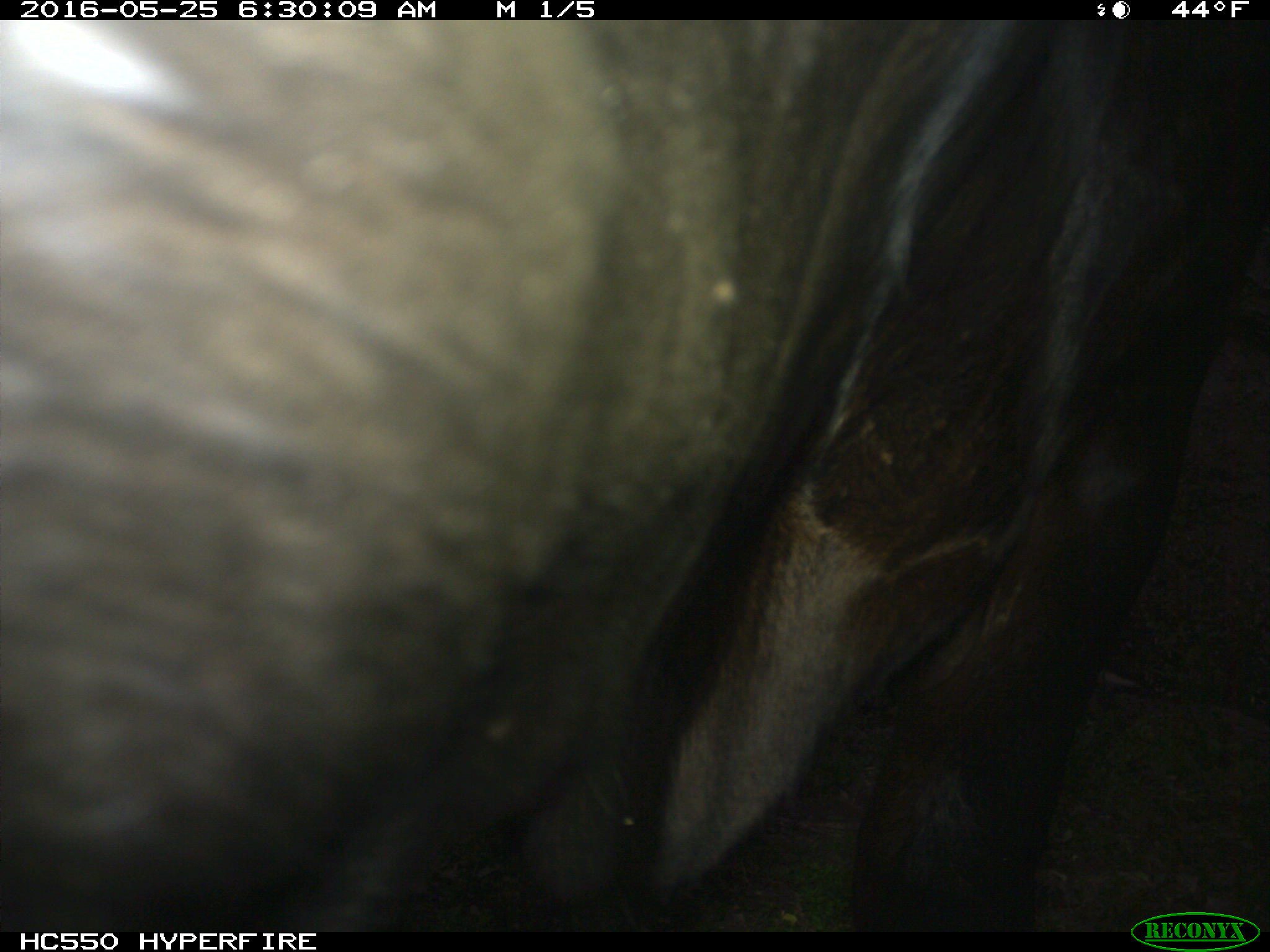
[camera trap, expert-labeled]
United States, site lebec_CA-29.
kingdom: Animalia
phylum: Chordata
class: Mammalia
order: Artiodactyla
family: Bovidae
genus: Bos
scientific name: Bos taurus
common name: domestic cow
Bos taurus (domestic cow).